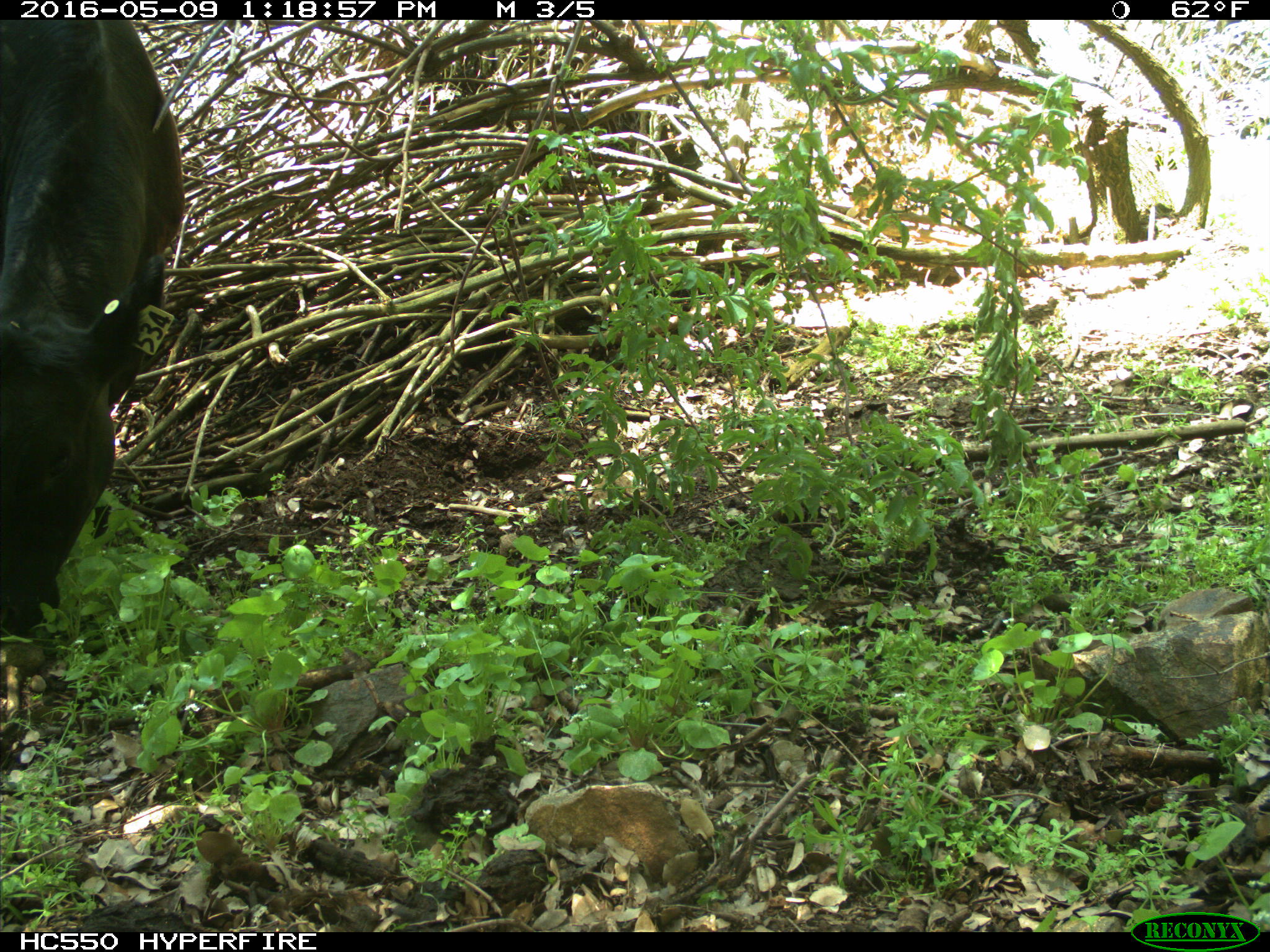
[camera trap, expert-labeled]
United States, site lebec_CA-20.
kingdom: Animalia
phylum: Chordata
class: Mammalia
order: Artiodactyla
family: Bovidae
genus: Bos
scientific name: Bos taurus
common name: domestic cow